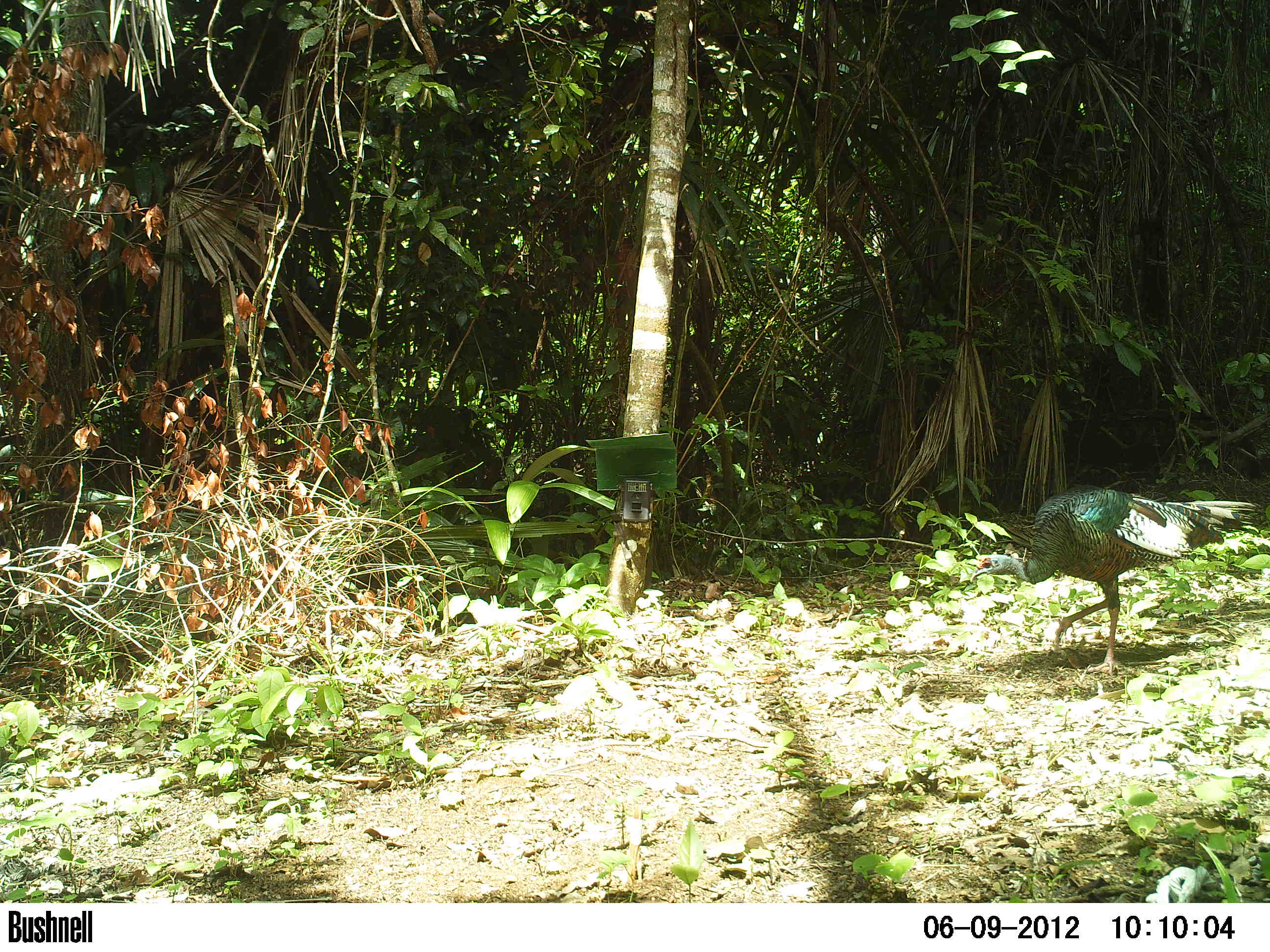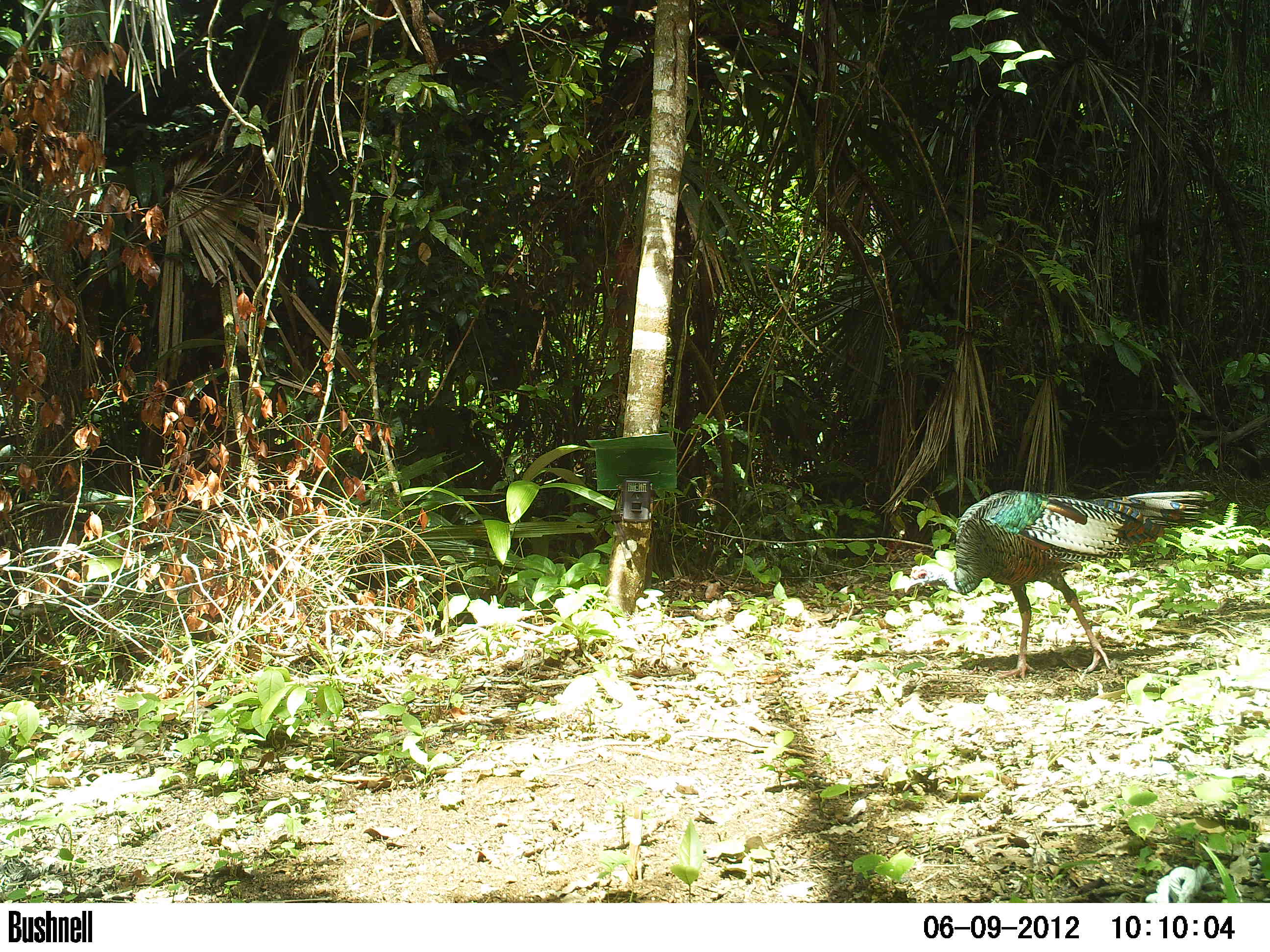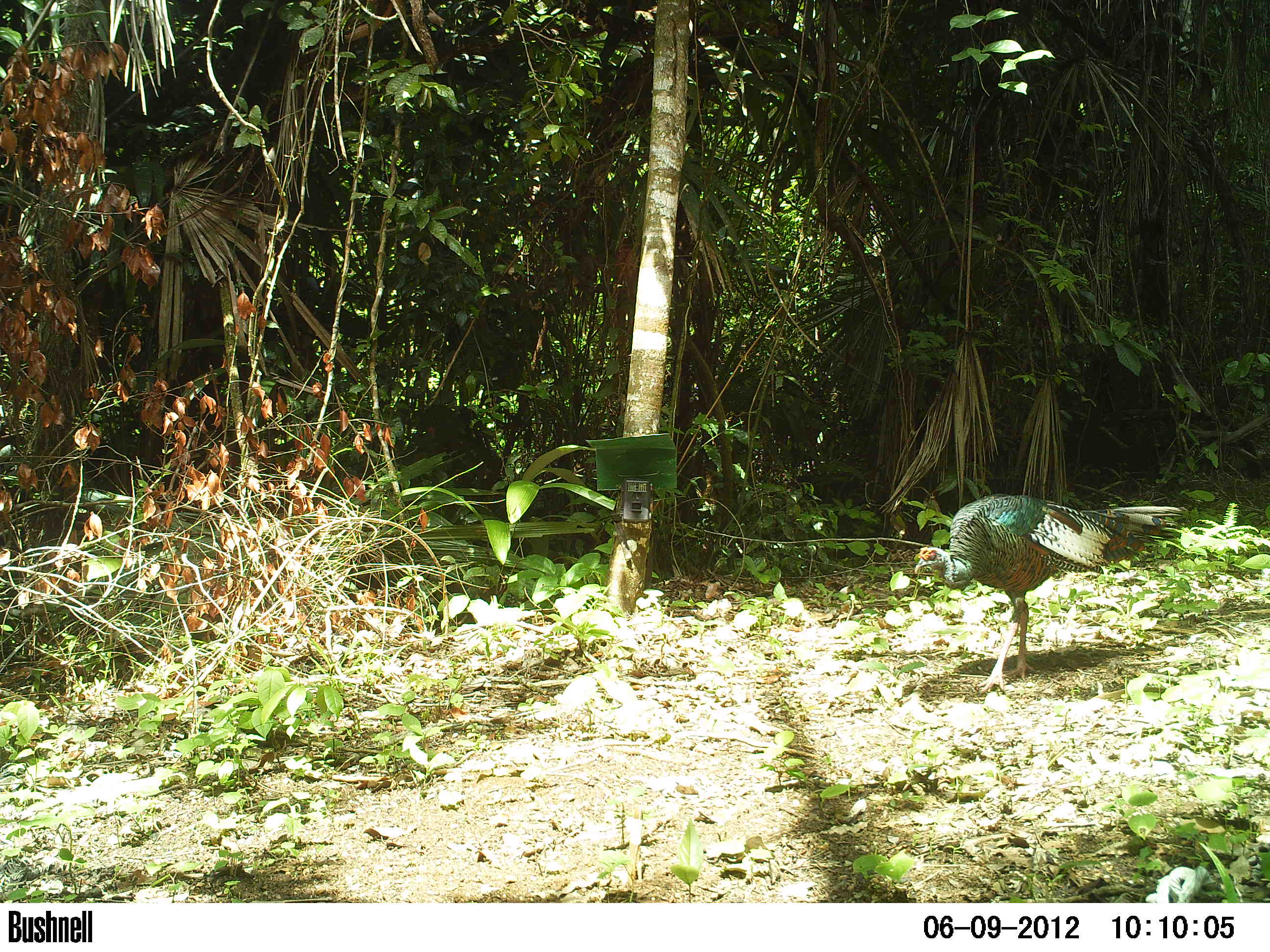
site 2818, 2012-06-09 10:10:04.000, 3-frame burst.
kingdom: Animalia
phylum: Chordata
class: Aves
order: Galliformes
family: Phasianidae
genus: Meleagris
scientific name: Meleagris ocellata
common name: ocellated turkey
Meleagris ocellata (ocellated turkey), count 3, age adult.